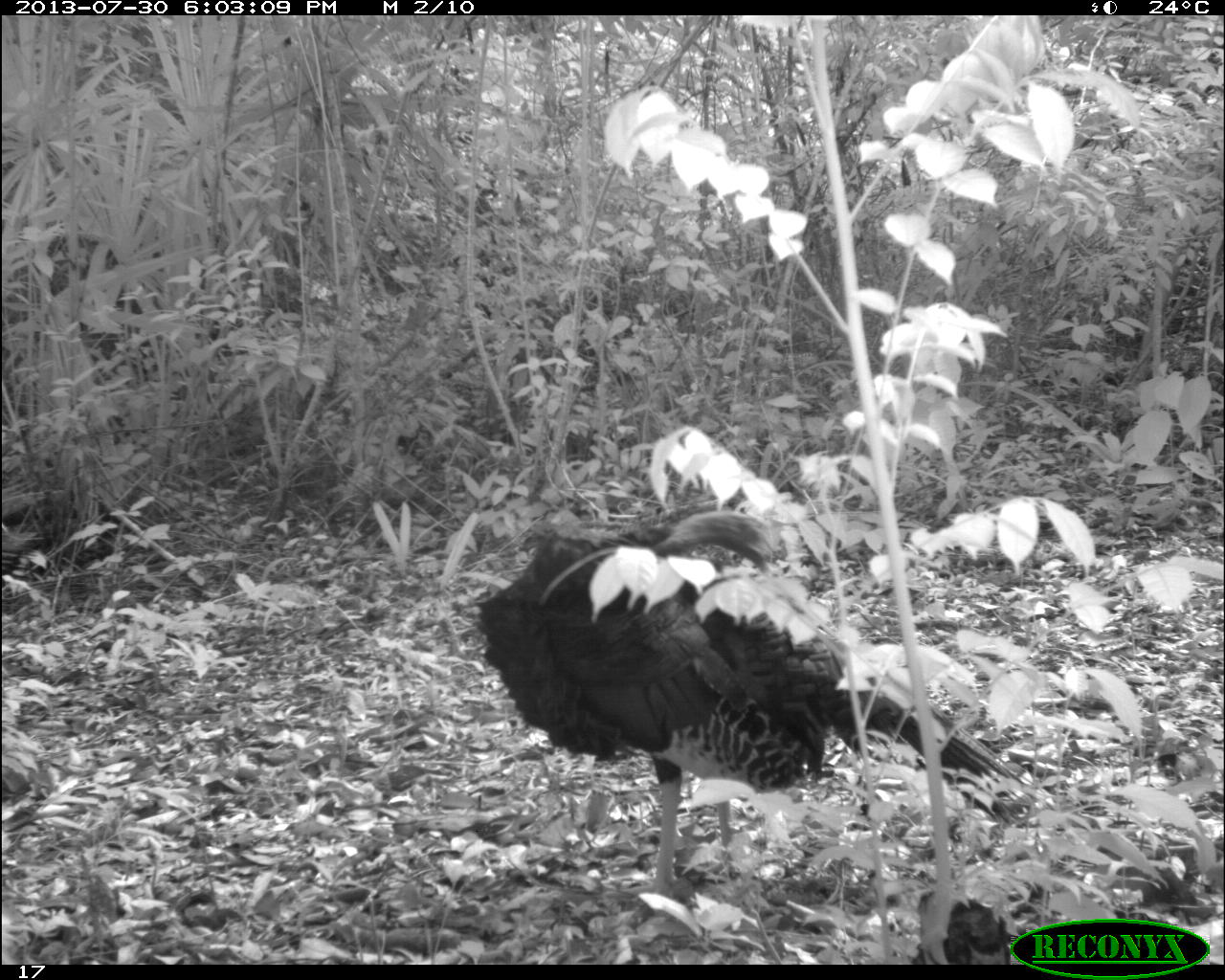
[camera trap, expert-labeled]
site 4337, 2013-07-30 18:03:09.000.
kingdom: Animalia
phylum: Chordata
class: Aves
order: Galliformes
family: Phasianidae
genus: Meleagris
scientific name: Meleagris ocellata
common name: ocellated turkey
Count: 2.